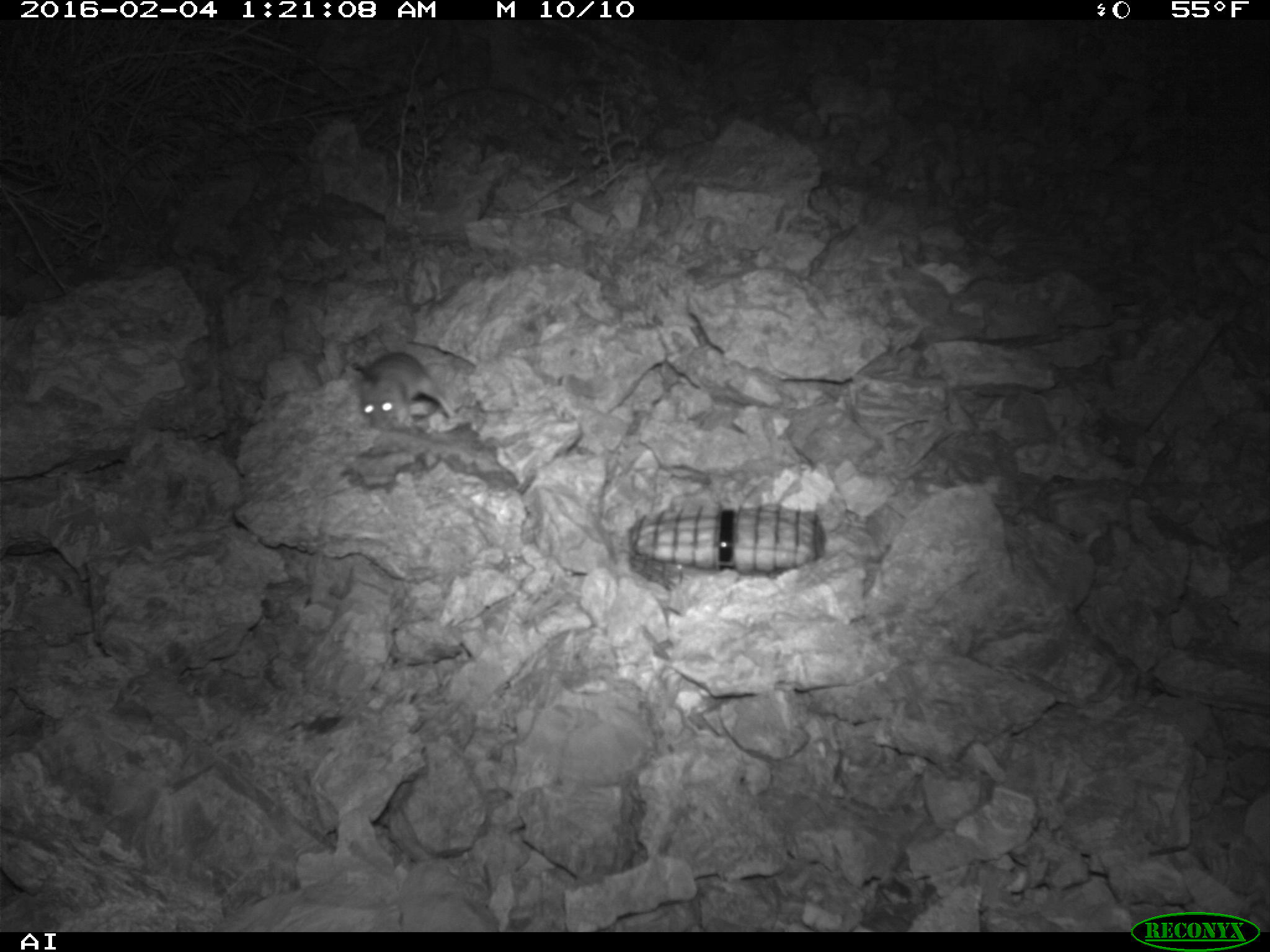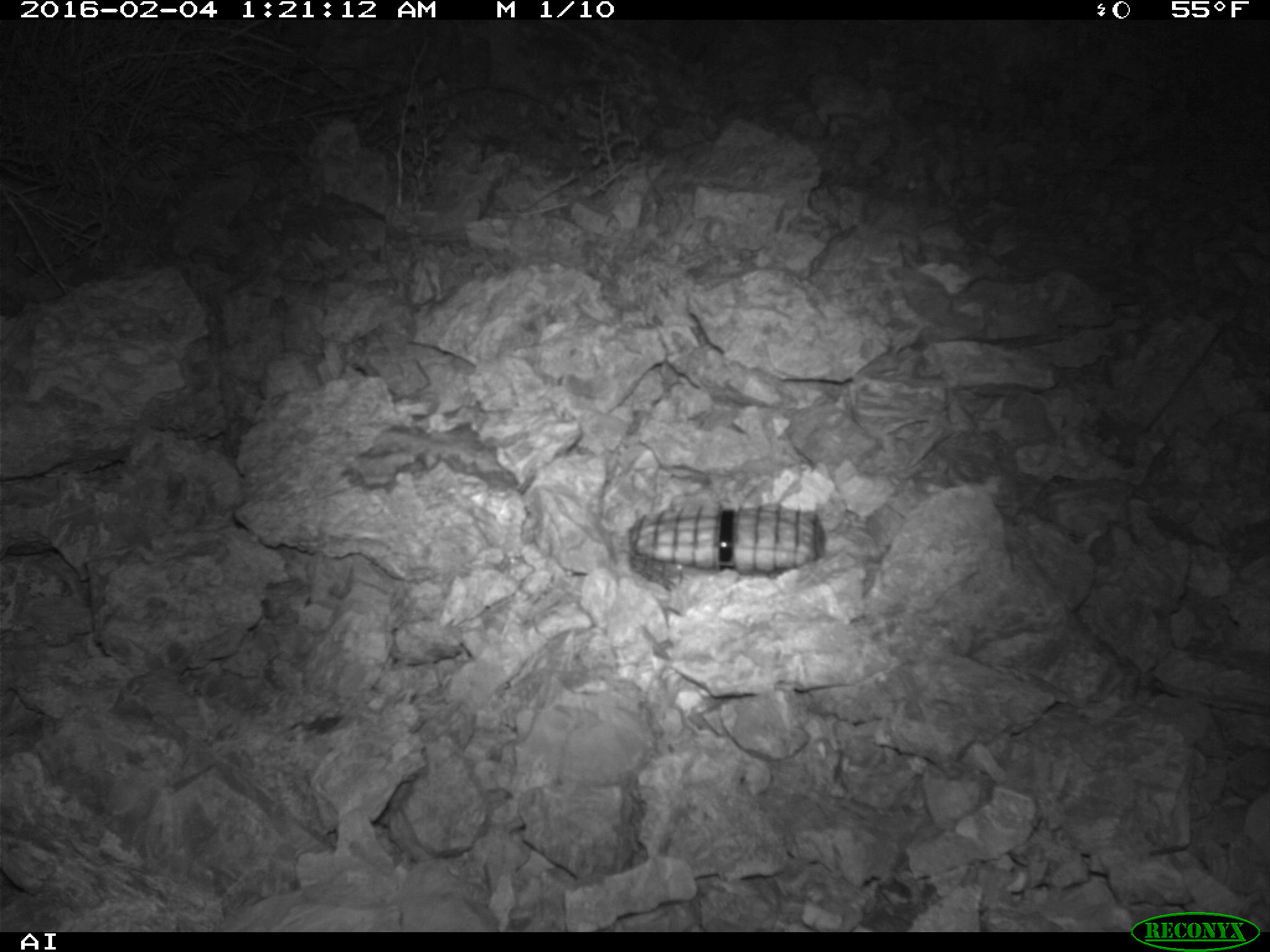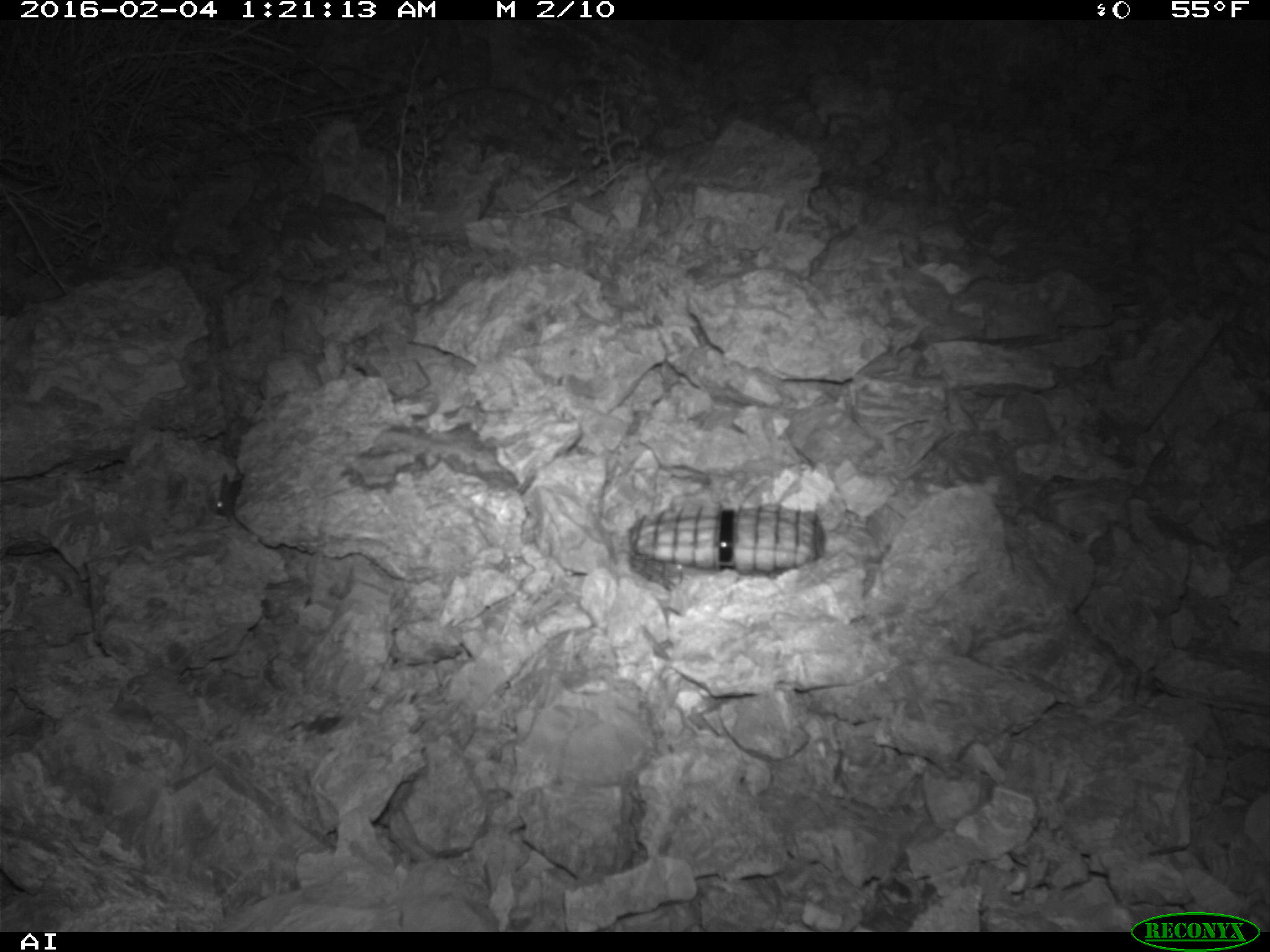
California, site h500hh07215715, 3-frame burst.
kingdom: Animalia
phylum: Chordata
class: Mammalia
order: Rodentia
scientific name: Rodentia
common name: rodent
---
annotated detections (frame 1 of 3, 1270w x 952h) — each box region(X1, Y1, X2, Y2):
rodent: region(354, 350, 455, 432)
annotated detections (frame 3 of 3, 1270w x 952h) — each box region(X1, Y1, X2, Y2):
rodent: region(205, 480, 225, 515)